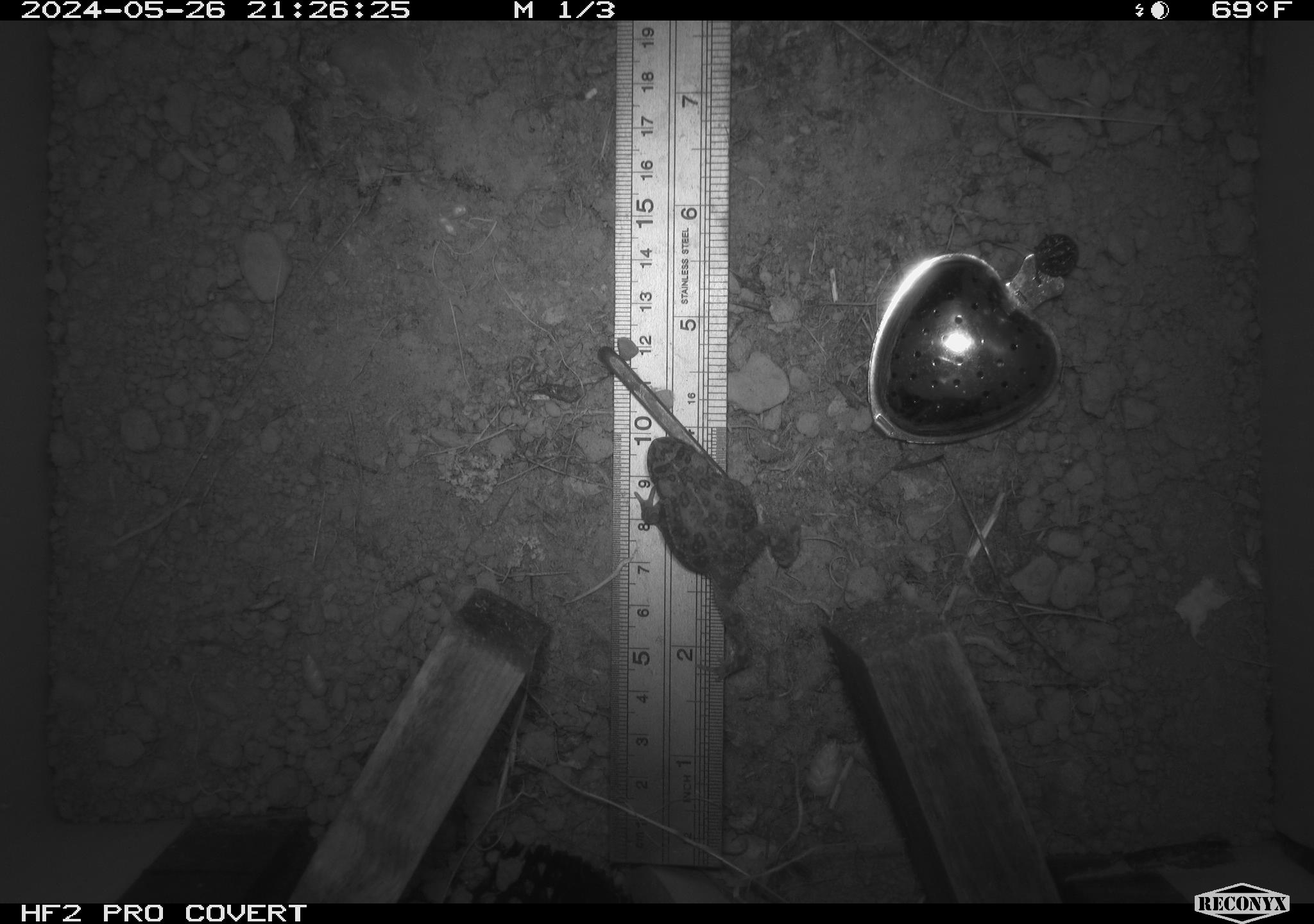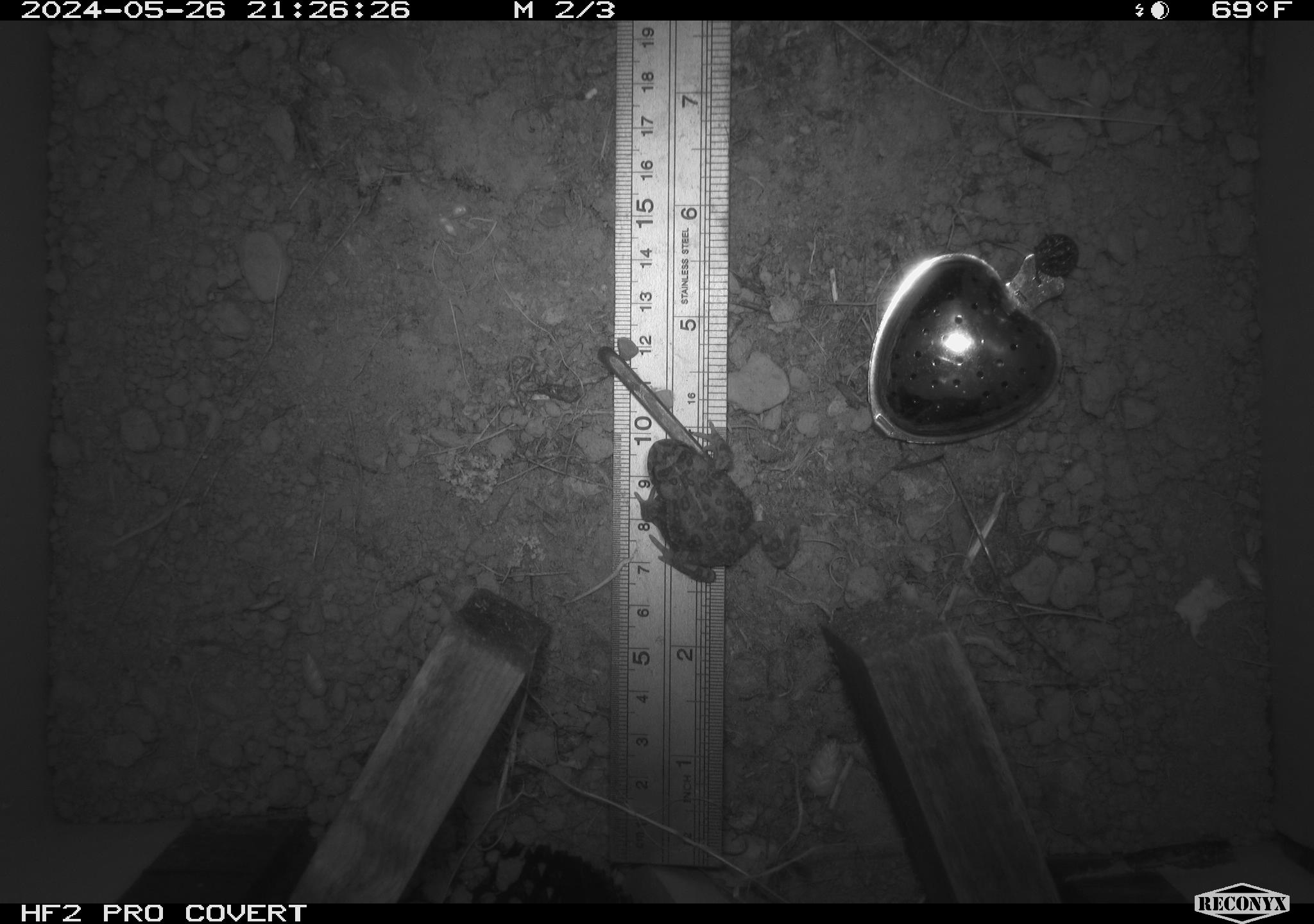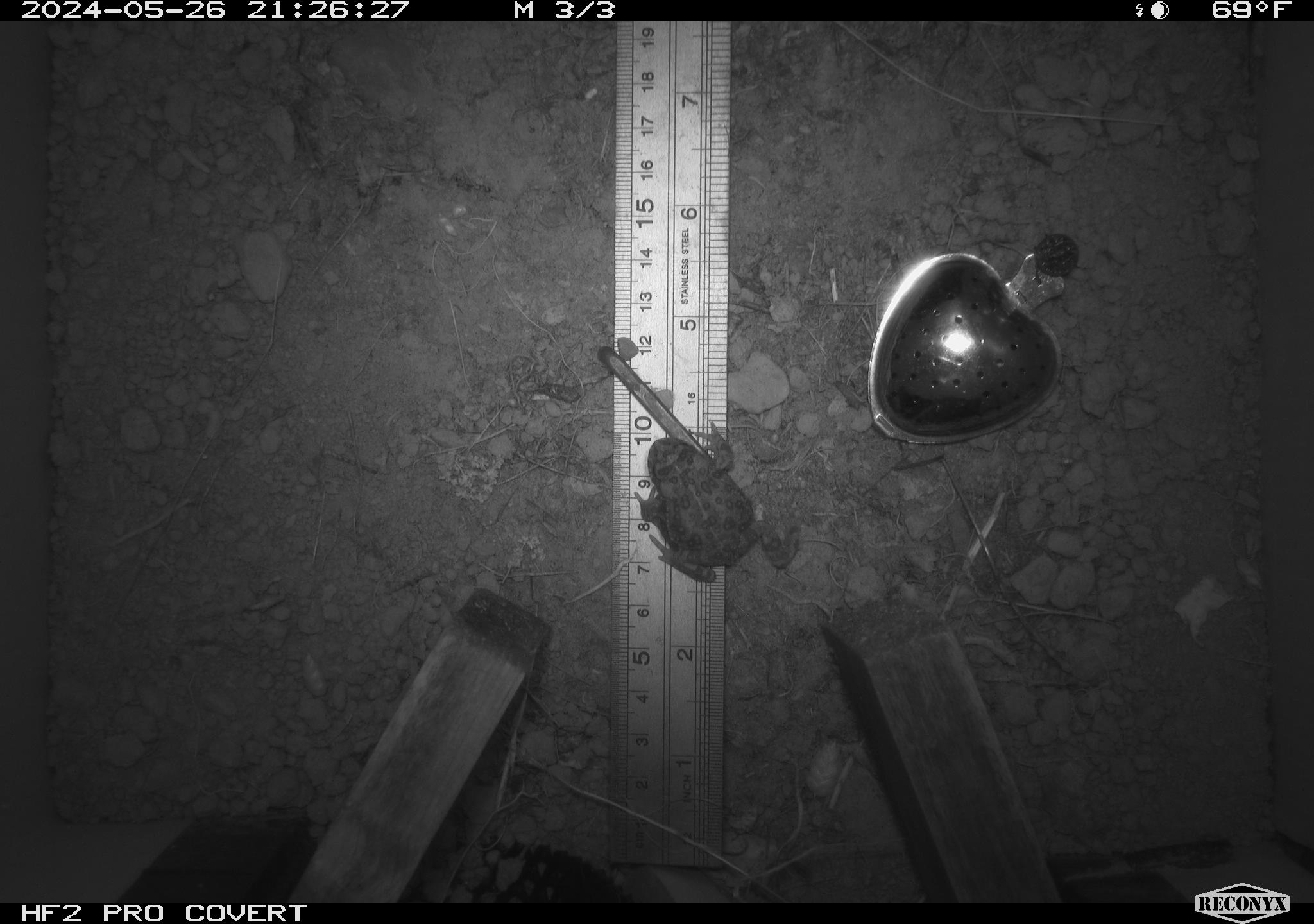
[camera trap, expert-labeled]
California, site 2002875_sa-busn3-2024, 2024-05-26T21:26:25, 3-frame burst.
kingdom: Animalia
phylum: Chordata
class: Amphibia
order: Anura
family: Bufonidae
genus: Anaxyrus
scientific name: Anaxyrus boreas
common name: western toad